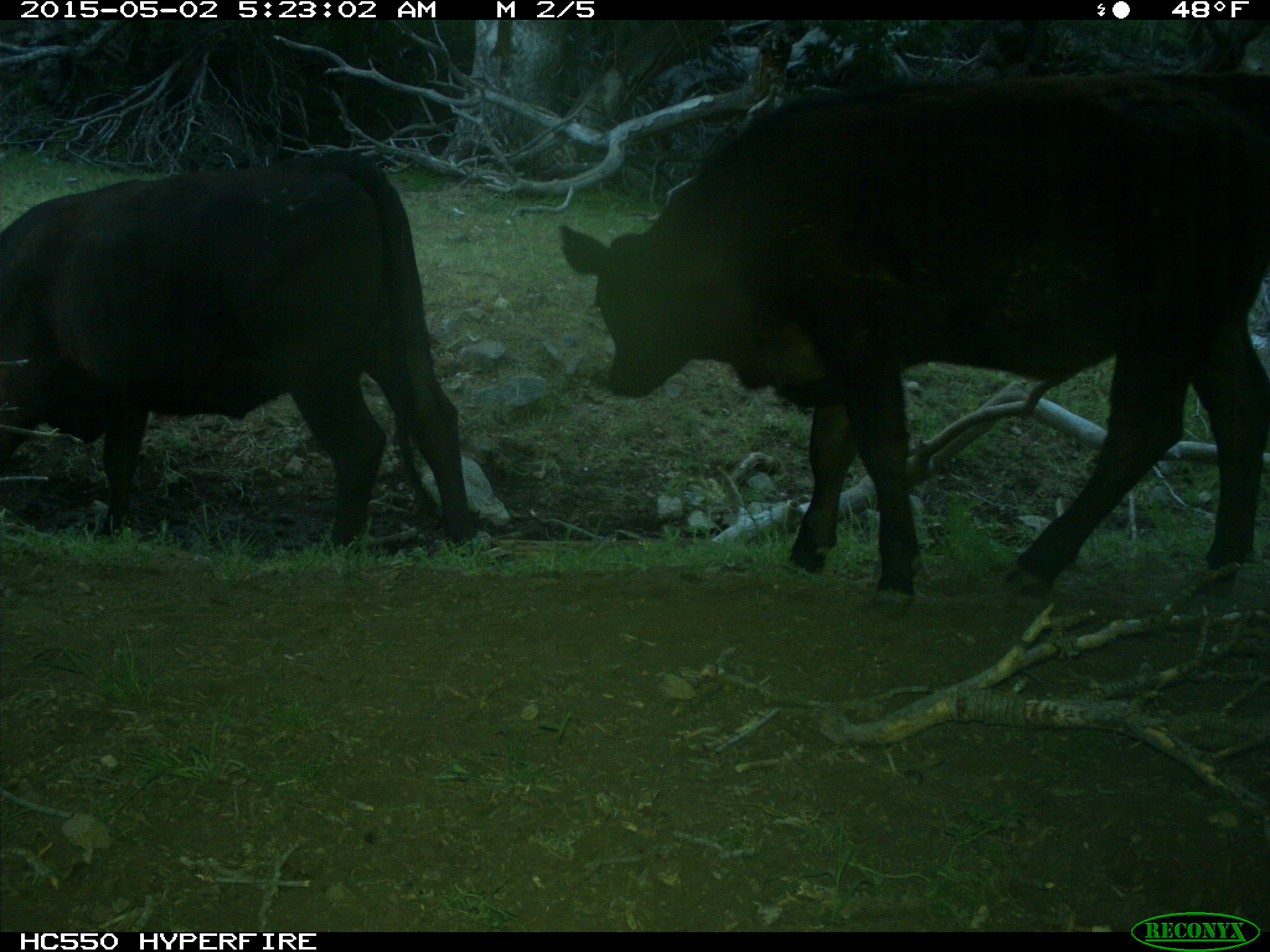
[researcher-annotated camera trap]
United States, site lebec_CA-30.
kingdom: Animalia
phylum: Chordata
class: Mammalia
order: Artiodactyla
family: Bovidae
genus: Bos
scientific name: Bos taurus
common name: domestic cow